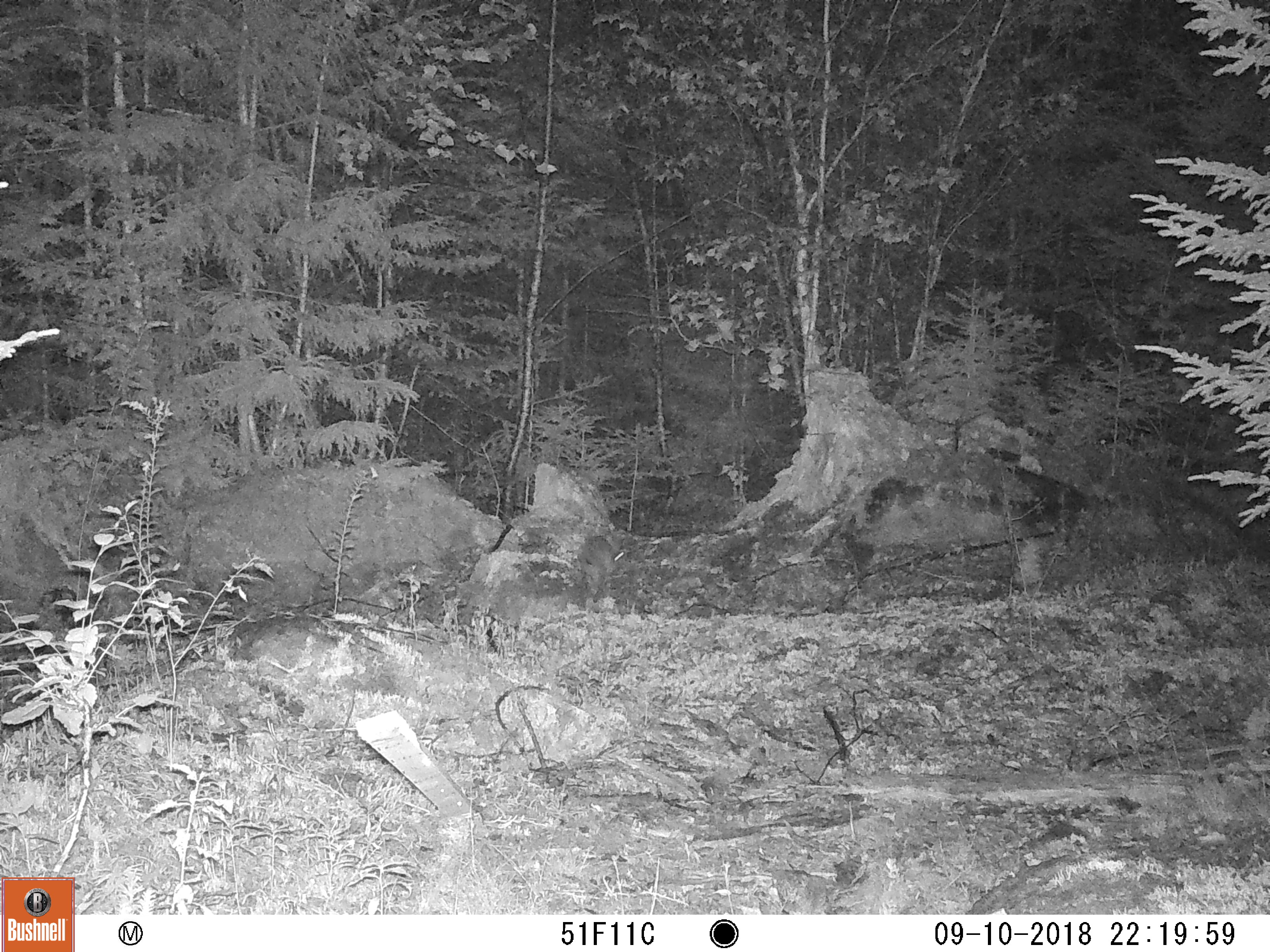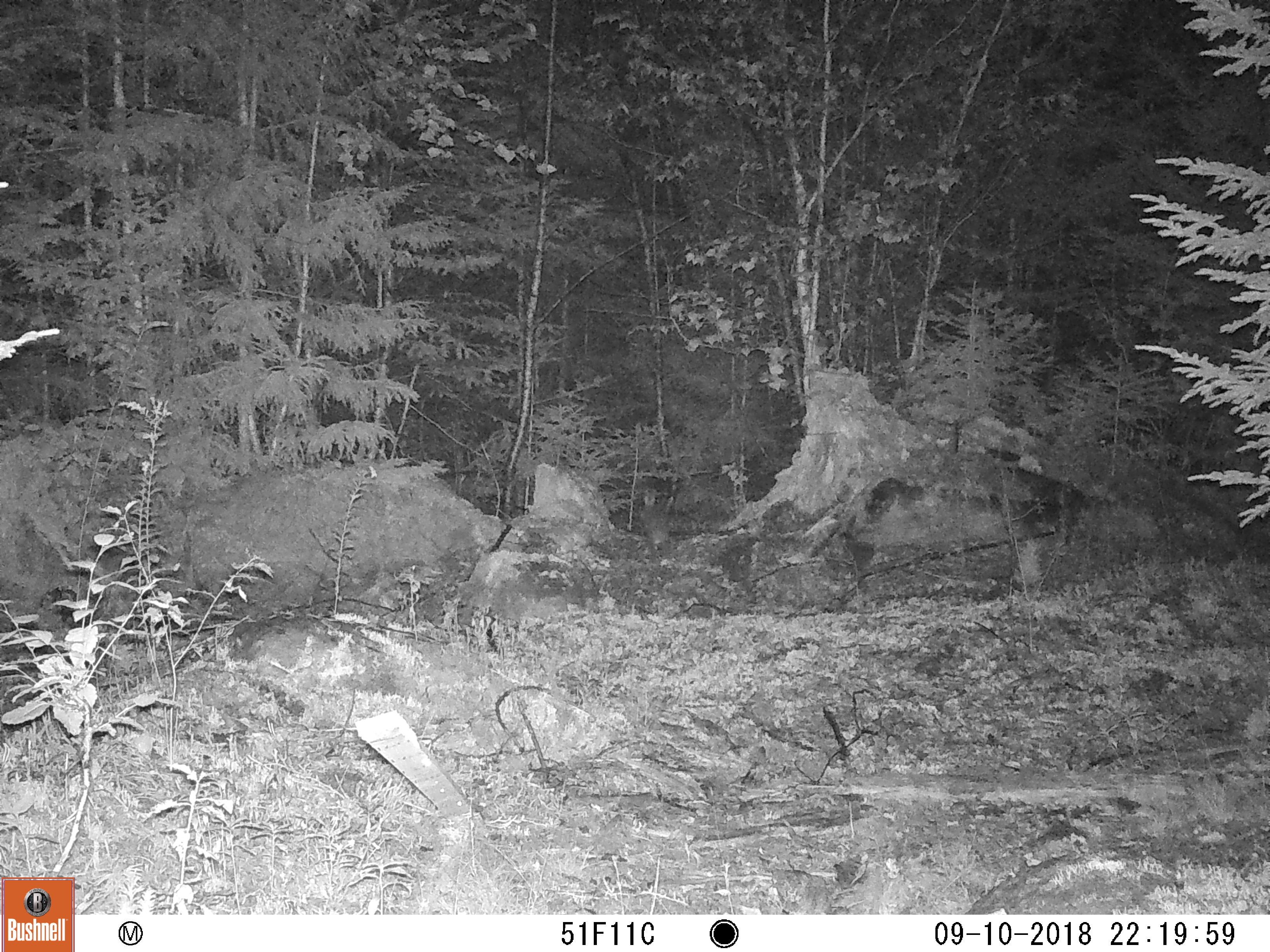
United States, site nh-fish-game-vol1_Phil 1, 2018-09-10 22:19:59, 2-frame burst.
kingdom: Animalia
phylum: Chordata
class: Mammalia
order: Lagomorpha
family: Leporidae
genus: Lepus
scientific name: Lepus americanus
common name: snowshoe hare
Snowshoe hare (Lepus americanus).